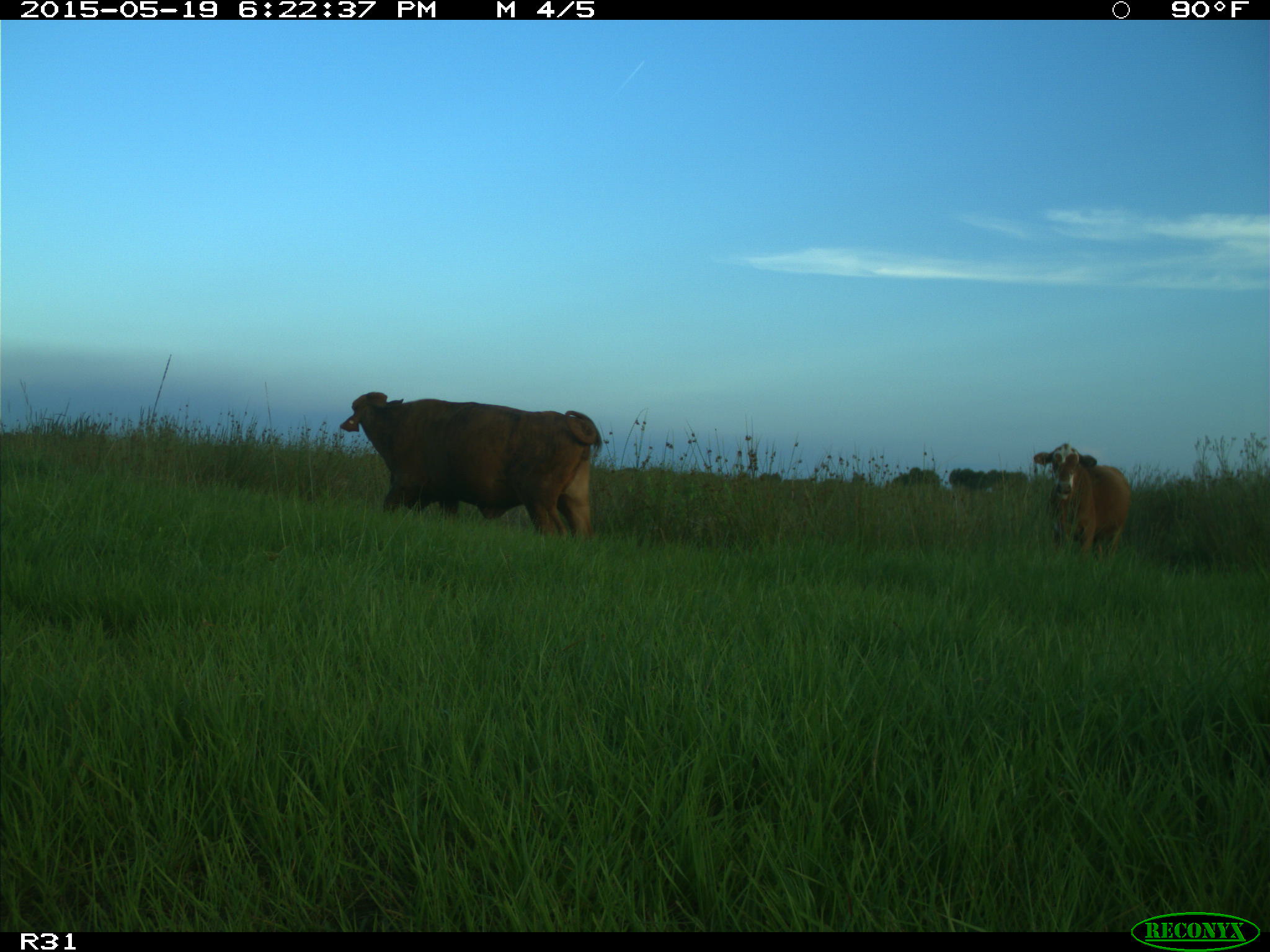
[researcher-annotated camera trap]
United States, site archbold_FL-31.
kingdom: Animalia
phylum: Chordata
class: Mammalia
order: Artiodactyla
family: Bovidae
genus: Bos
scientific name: Bos taurus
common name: domestic cow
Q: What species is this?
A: Bos taurus (domestic cow).